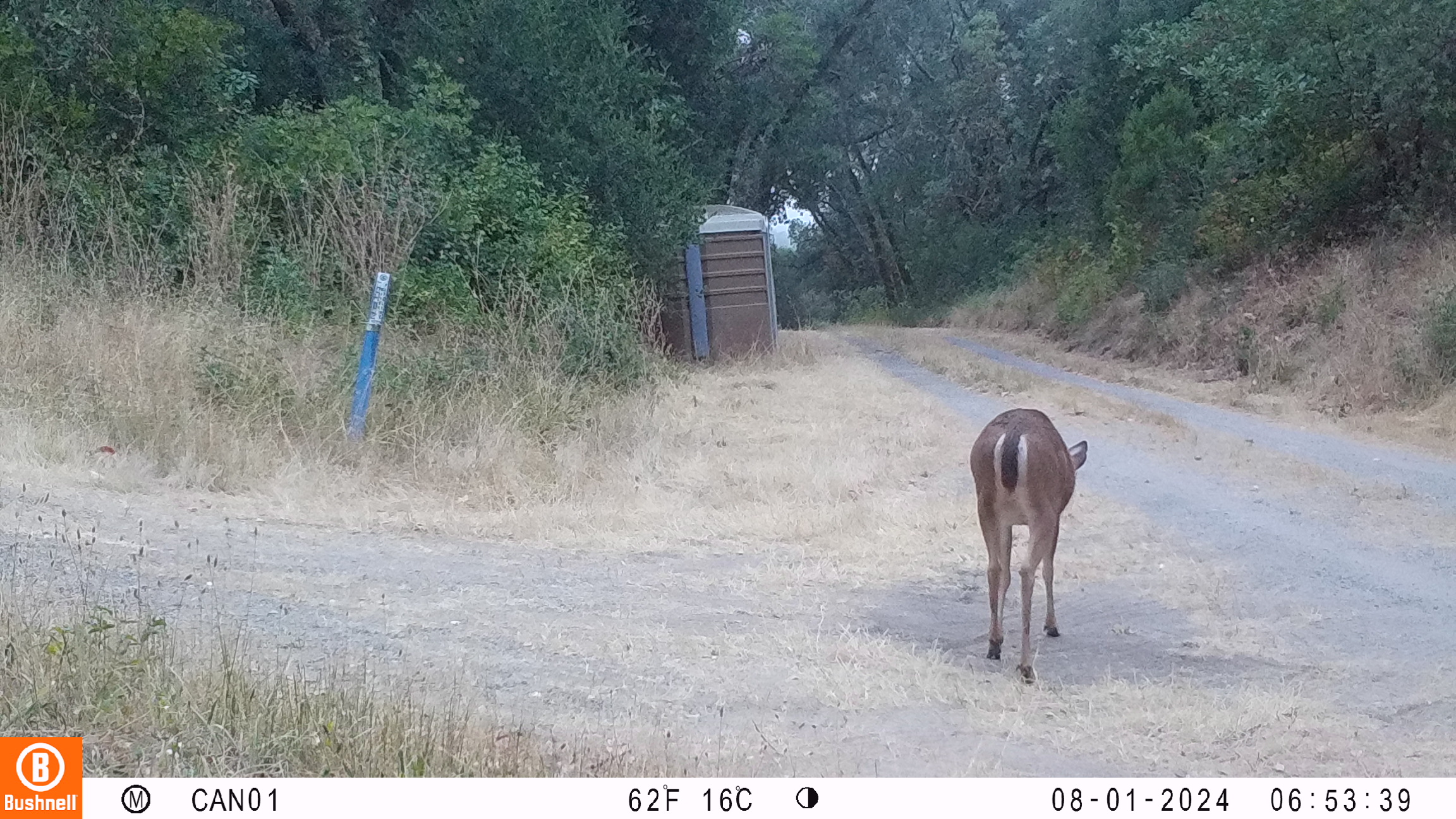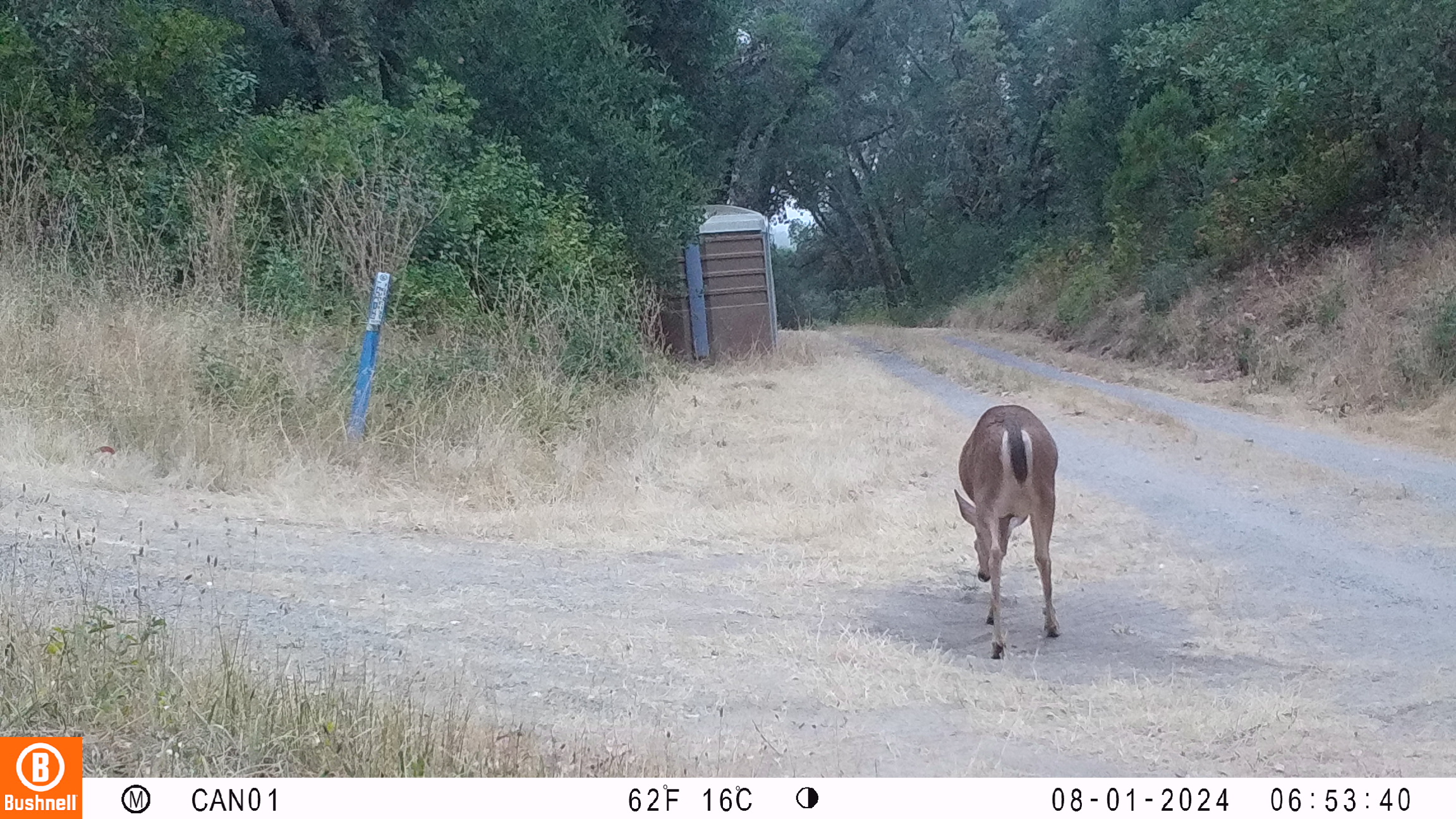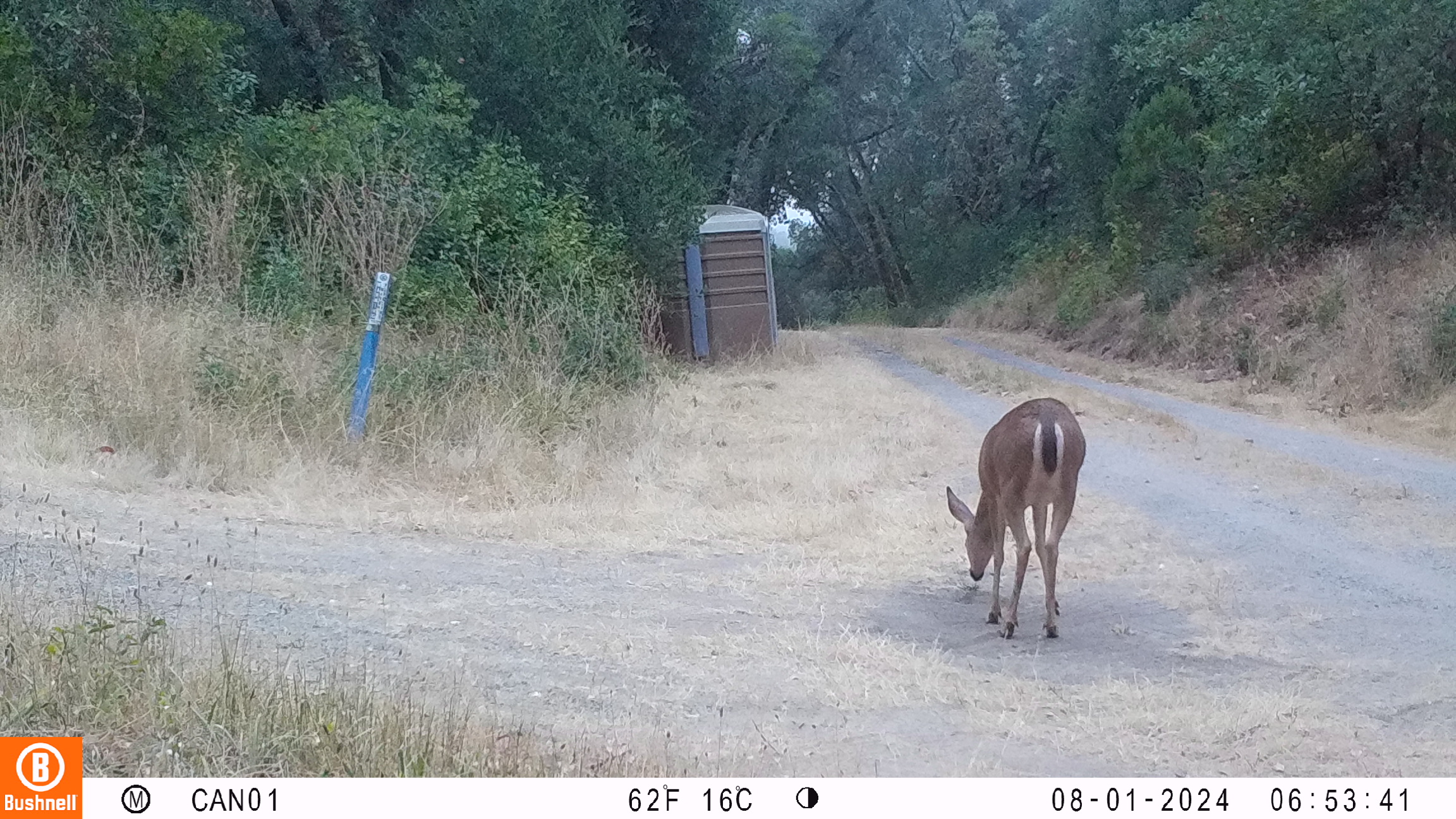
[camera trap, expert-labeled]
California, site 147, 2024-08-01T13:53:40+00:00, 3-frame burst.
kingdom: Animalia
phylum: Chordata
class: Mammalia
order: Artiodactyla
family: Cervidae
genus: Odocoileus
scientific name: Odocoileus hemionus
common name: mule deer